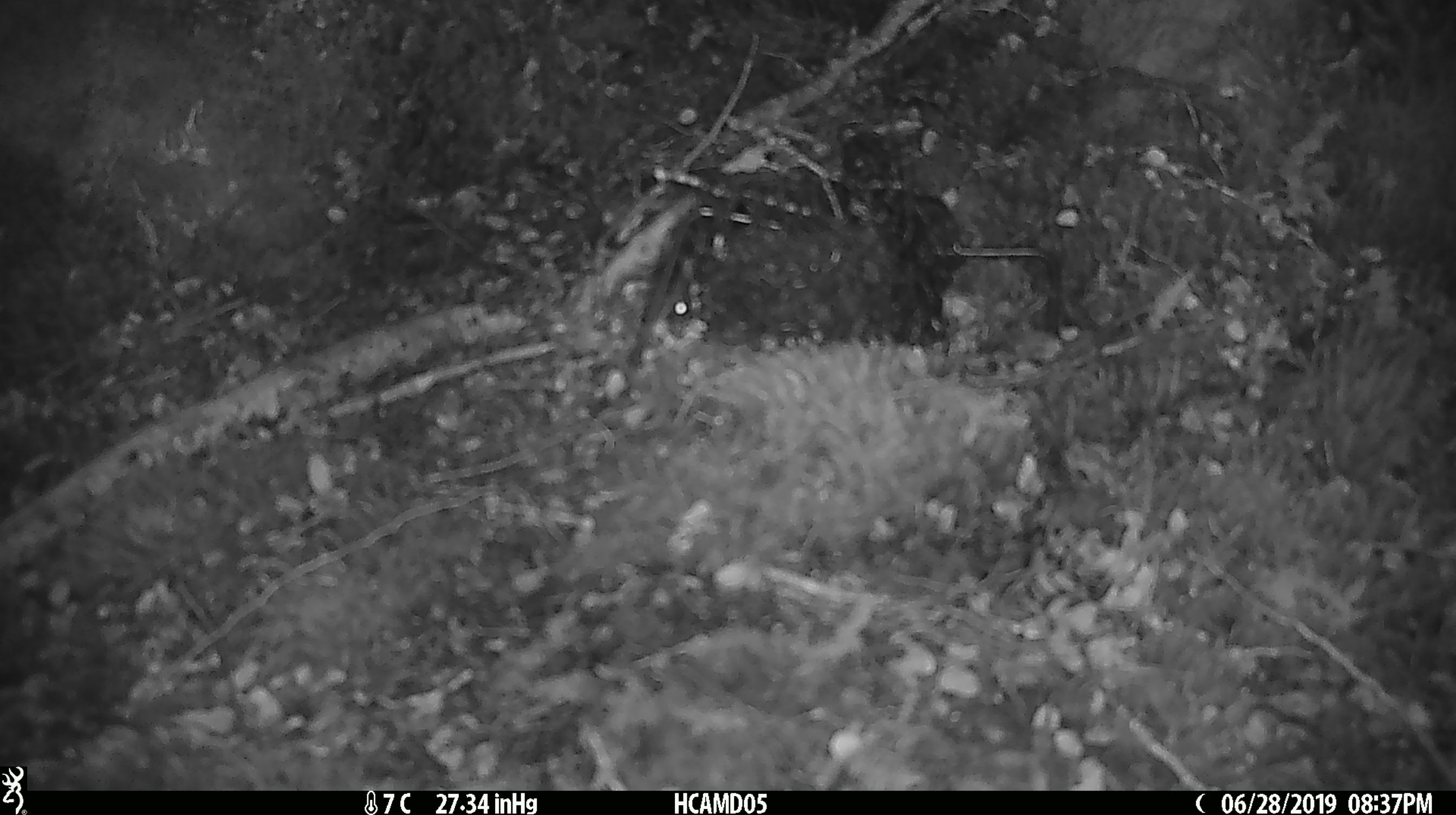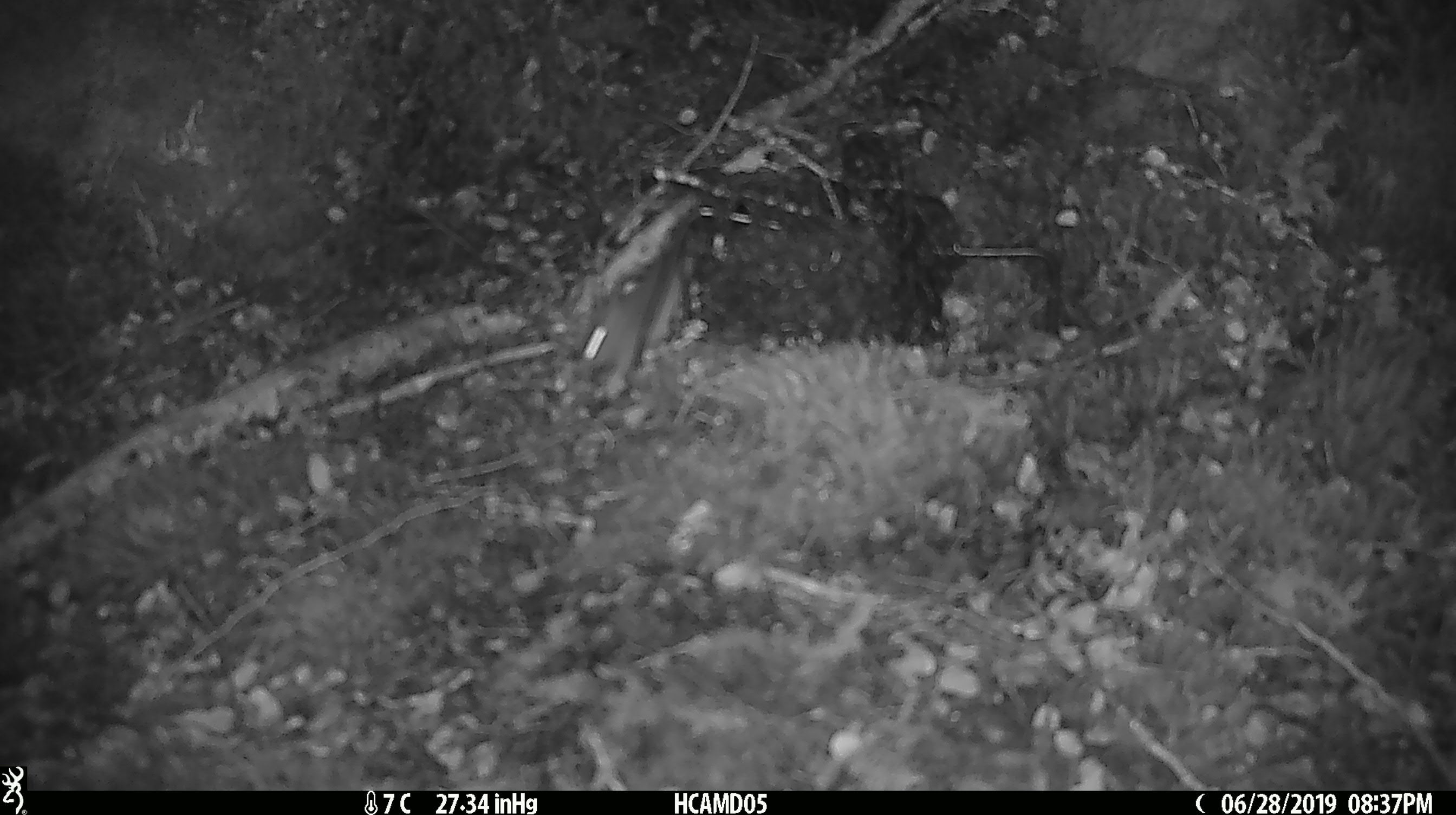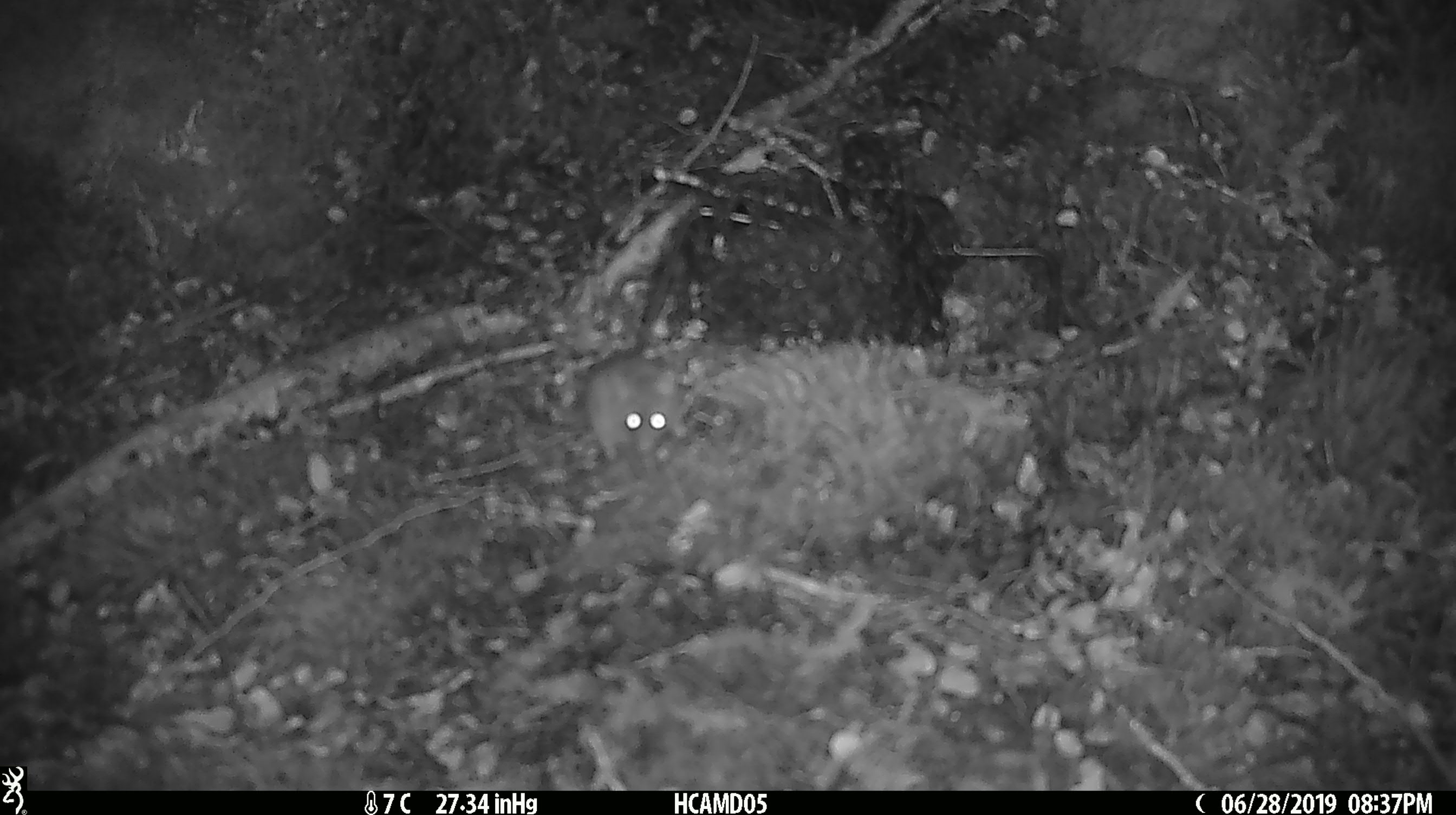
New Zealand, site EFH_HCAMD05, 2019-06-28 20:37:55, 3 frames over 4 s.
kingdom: Animalia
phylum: Chordata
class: Mammalia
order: Rodentia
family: Muridae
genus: Mus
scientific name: Mus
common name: mouse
Mouse (Mus).